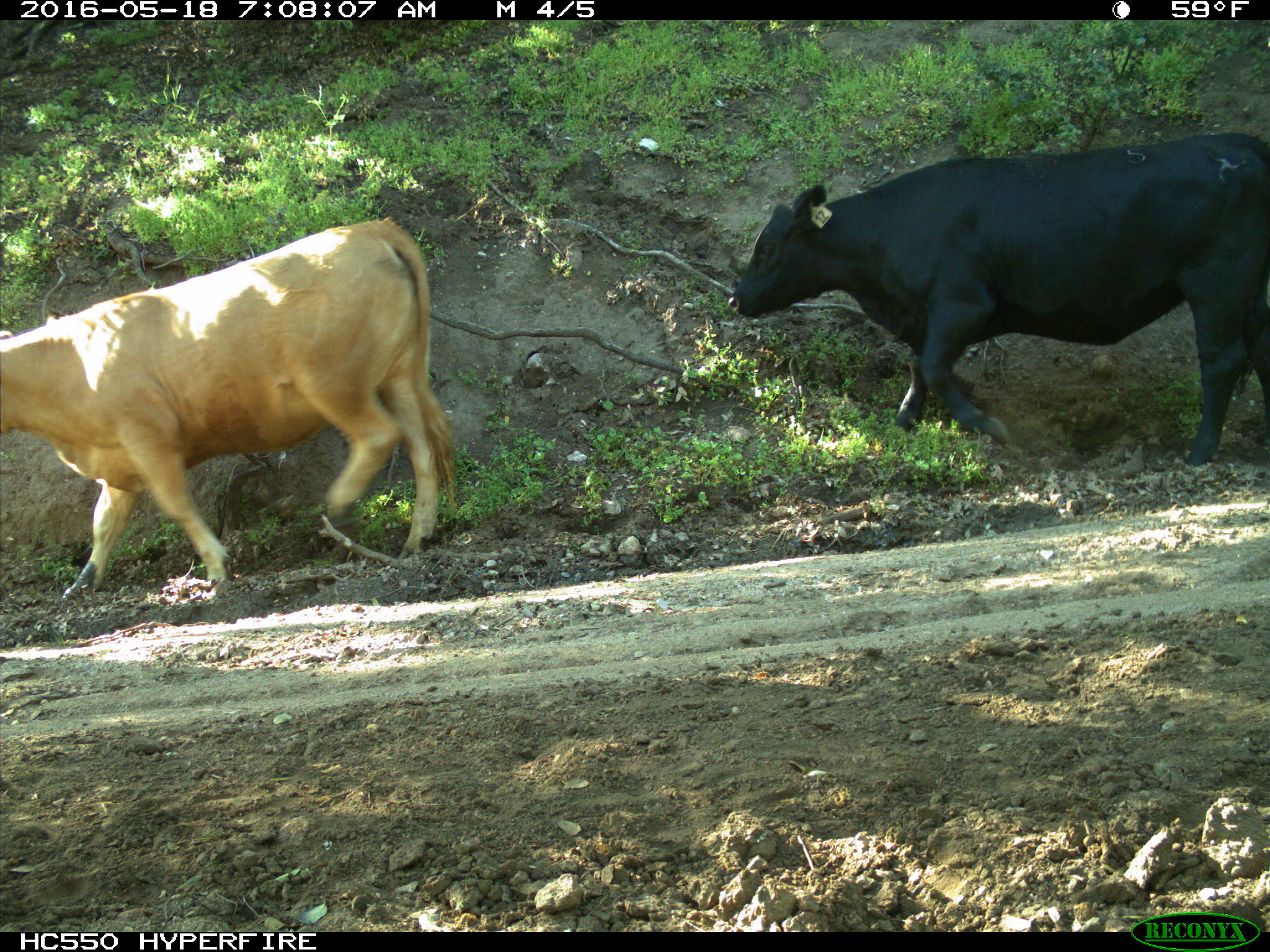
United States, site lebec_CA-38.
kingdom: Animalia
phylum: Chordata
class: Mammalia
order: Artiodactyla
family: Bovidae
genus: Bos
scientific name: Bos taurus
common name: domestic cow